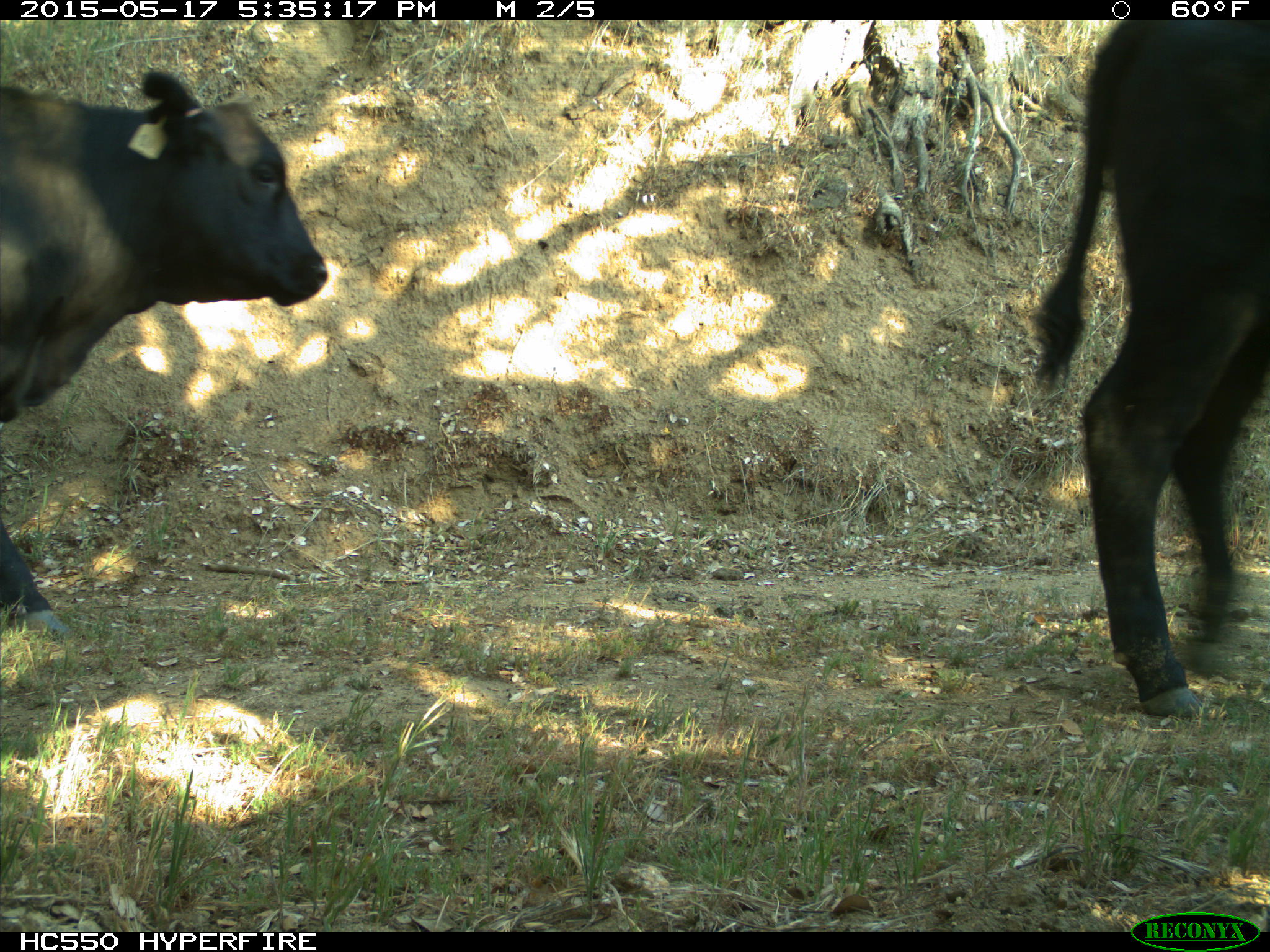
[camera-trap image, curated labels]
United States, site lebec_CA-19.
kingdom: Animalia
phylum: Chordata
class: Mammalia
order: Artiodactyla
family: Bovidae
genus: Bos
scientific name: Bos taurus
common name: domestic cow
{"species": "Bos taurus (domestic cow)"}